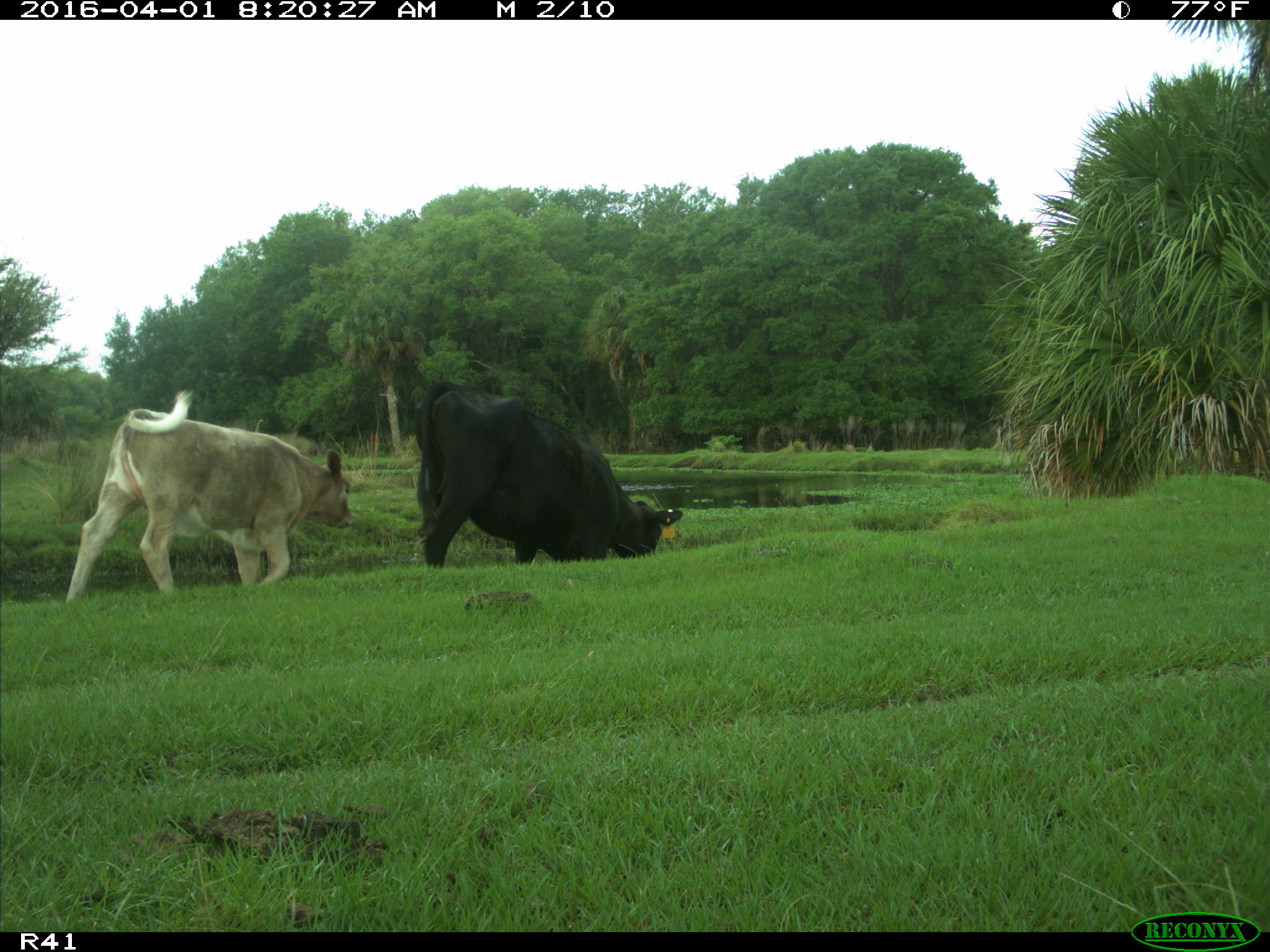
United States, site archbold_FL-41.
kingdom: Animalia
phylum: Chordata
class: Mammalia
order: Artiodactyla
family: Bovidae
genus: Bos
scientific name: Bos taurus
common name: domestic cow